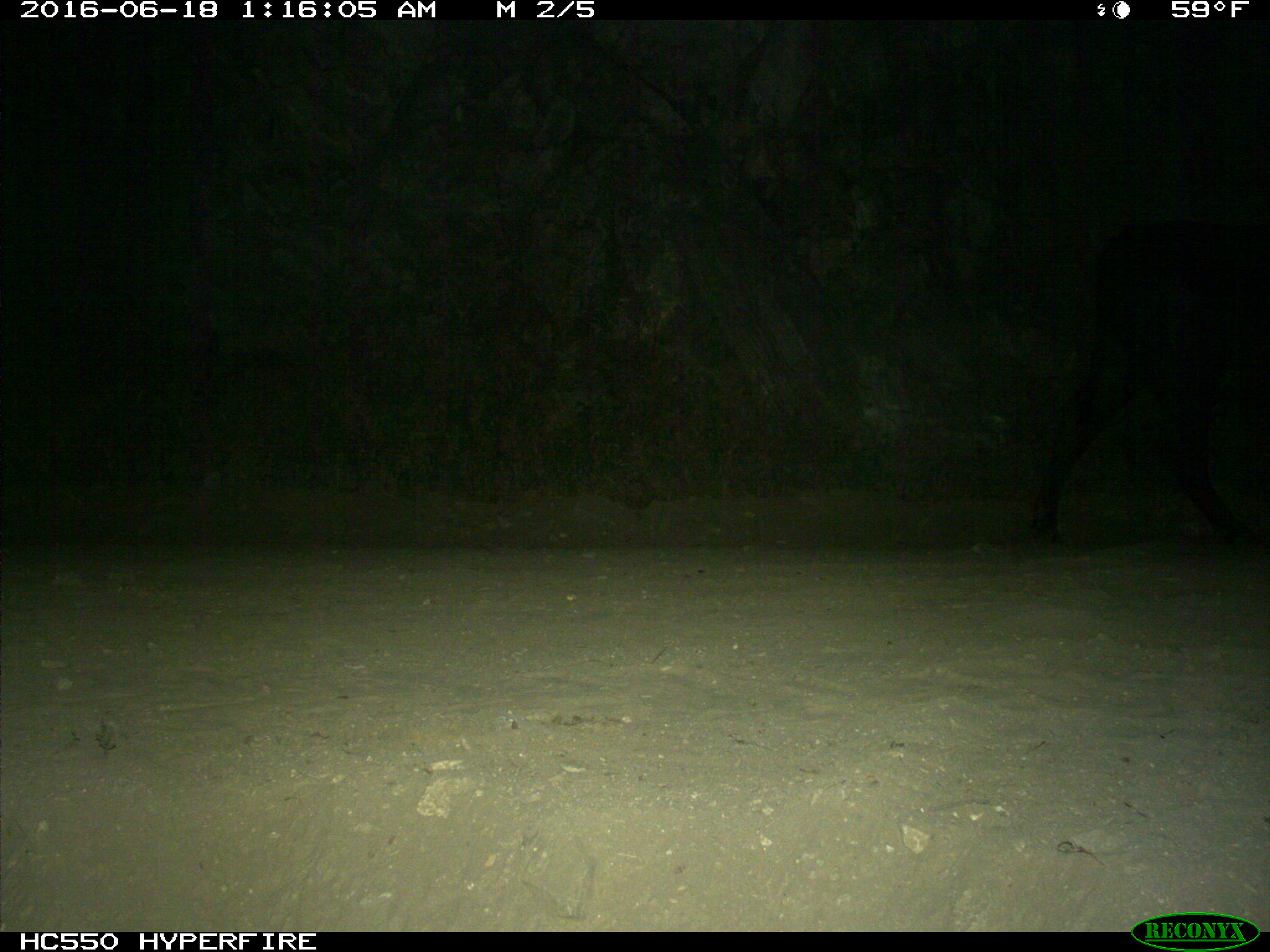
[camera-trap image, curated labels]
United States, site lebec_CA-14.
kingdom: Animalia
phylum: Chordata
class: Mammalia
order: Artiodactyla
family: Bovidae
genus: Bos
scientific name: Bos taurus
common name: domestic cow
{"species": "Bos taurus (domestic cow)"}